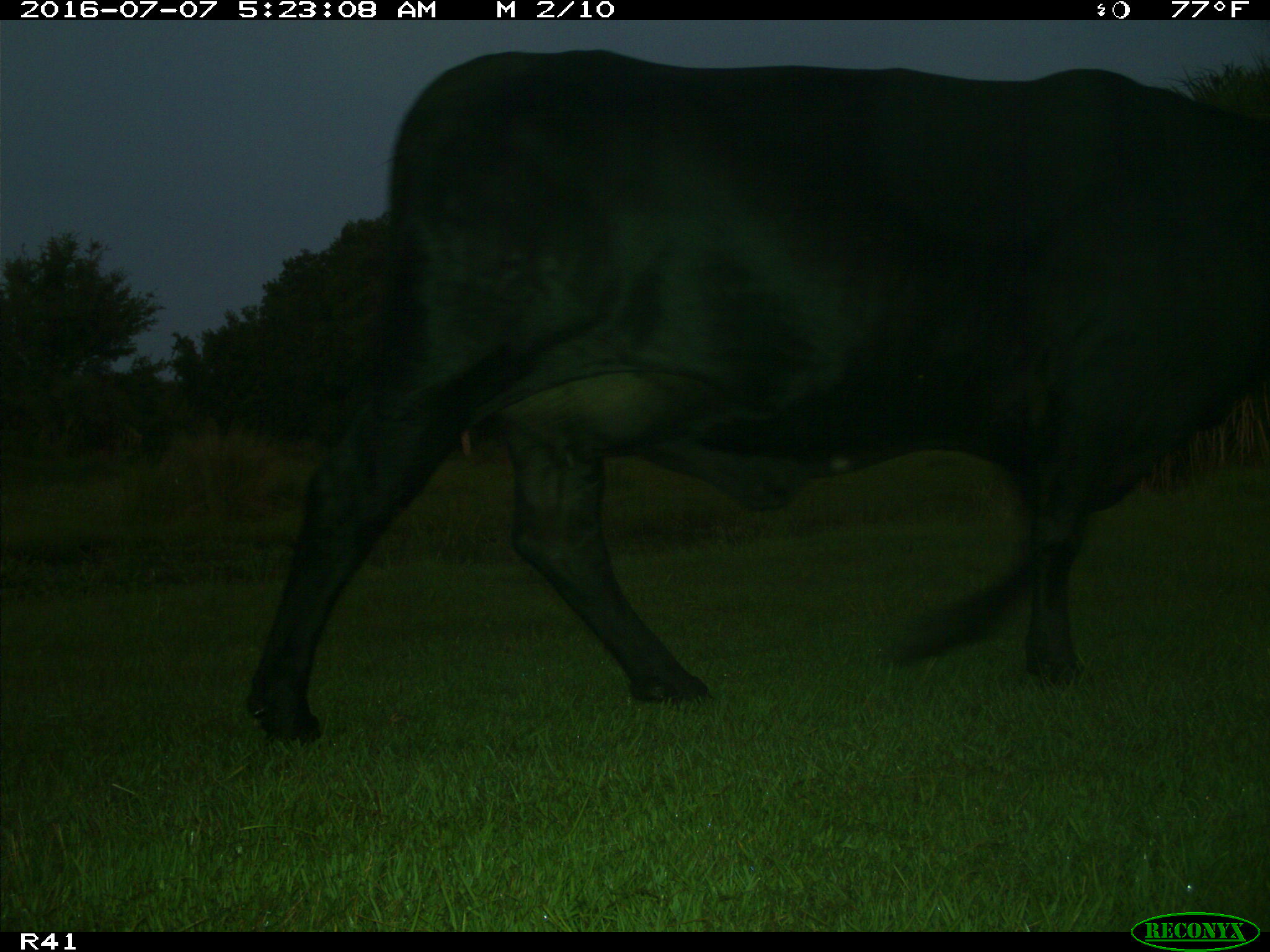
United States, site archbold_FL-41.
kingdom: Animalia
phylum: Chordata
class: Mammalia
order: Artiodactyla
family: Bovidae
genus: Bos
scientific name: Bos taurus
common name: domestic cow